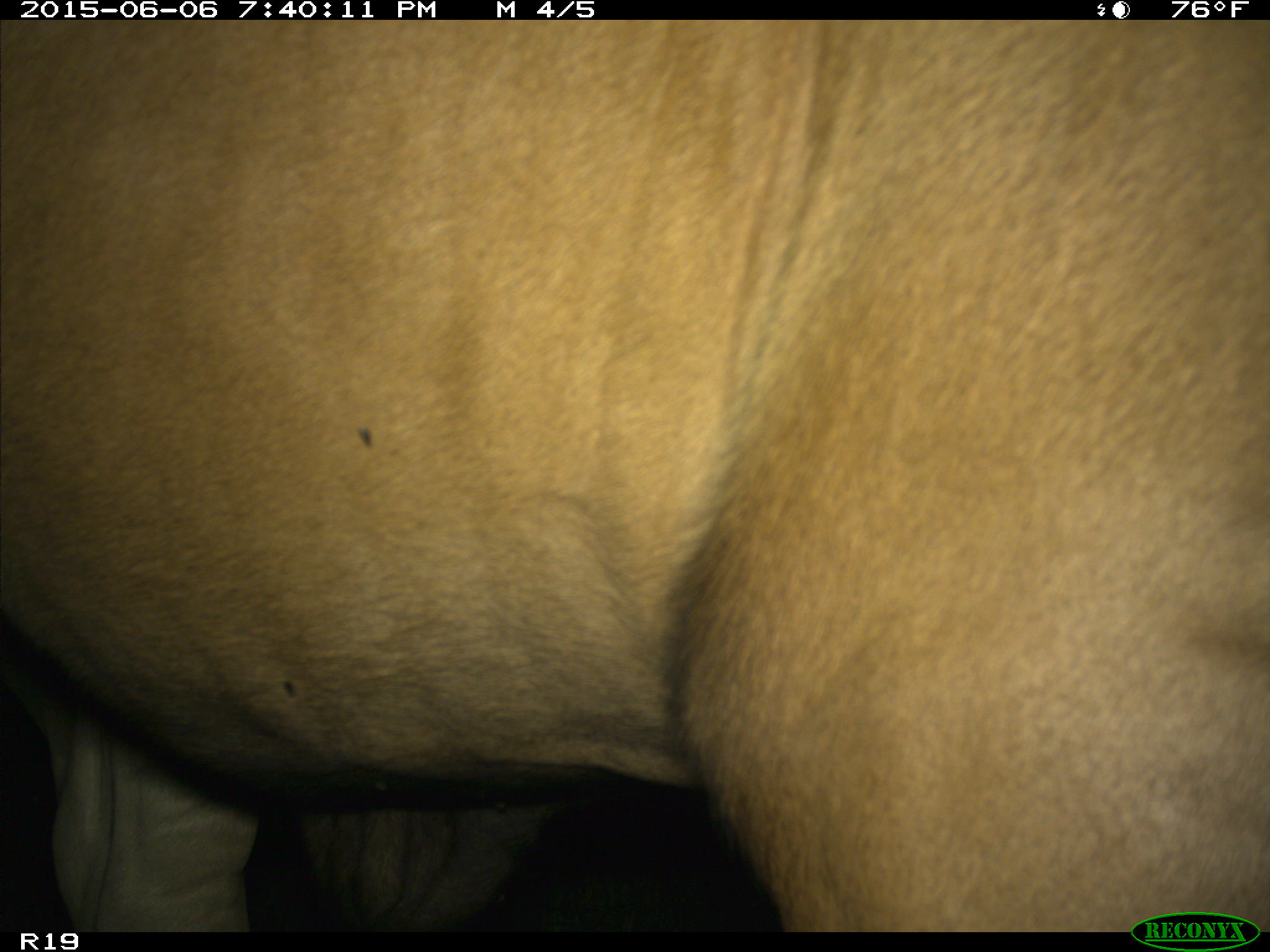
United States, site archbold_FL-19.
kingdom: Animalia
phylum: Chordata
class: Mammalia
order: Artiodactyla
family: Bovidae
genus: Bos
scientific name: Bos taurus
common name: domestic cow